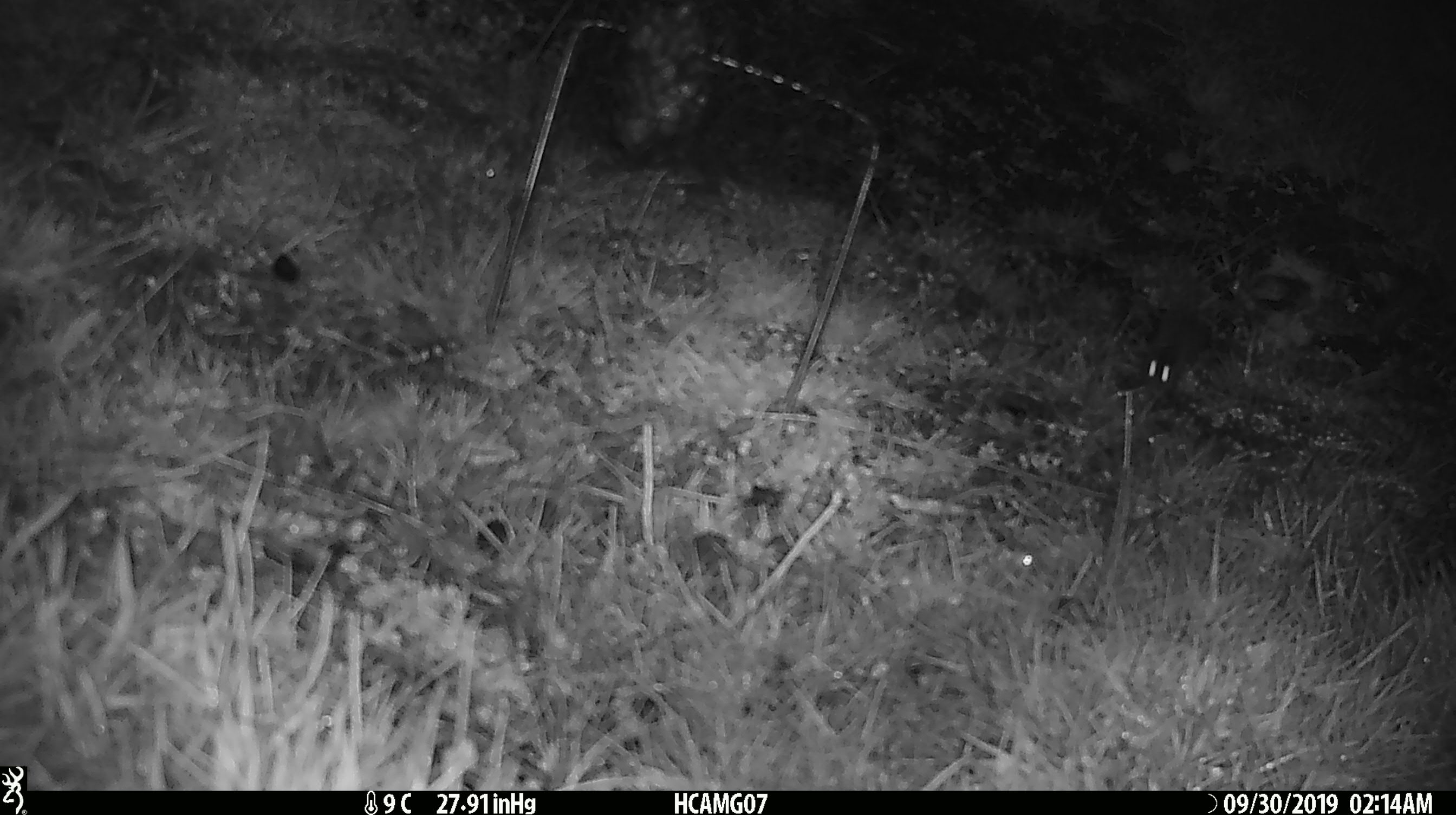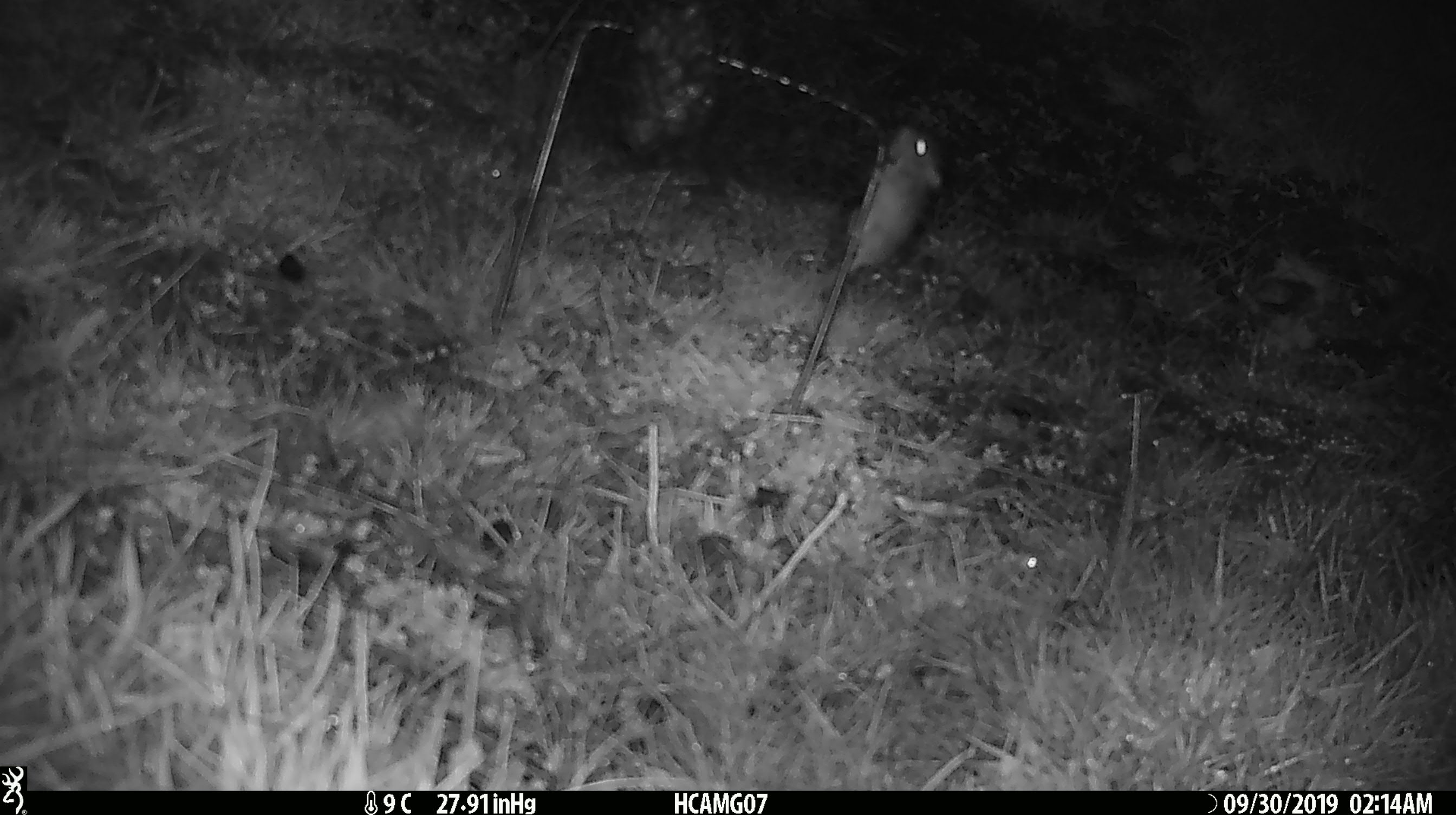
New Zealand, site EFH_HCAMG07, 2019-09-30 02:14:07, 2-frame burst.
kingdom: Animalia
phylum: Chordata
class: Mammalia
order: Rodentia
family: Muridae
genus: Mus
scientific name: Mus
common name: mouse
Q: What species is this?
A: Mouse (Mus).